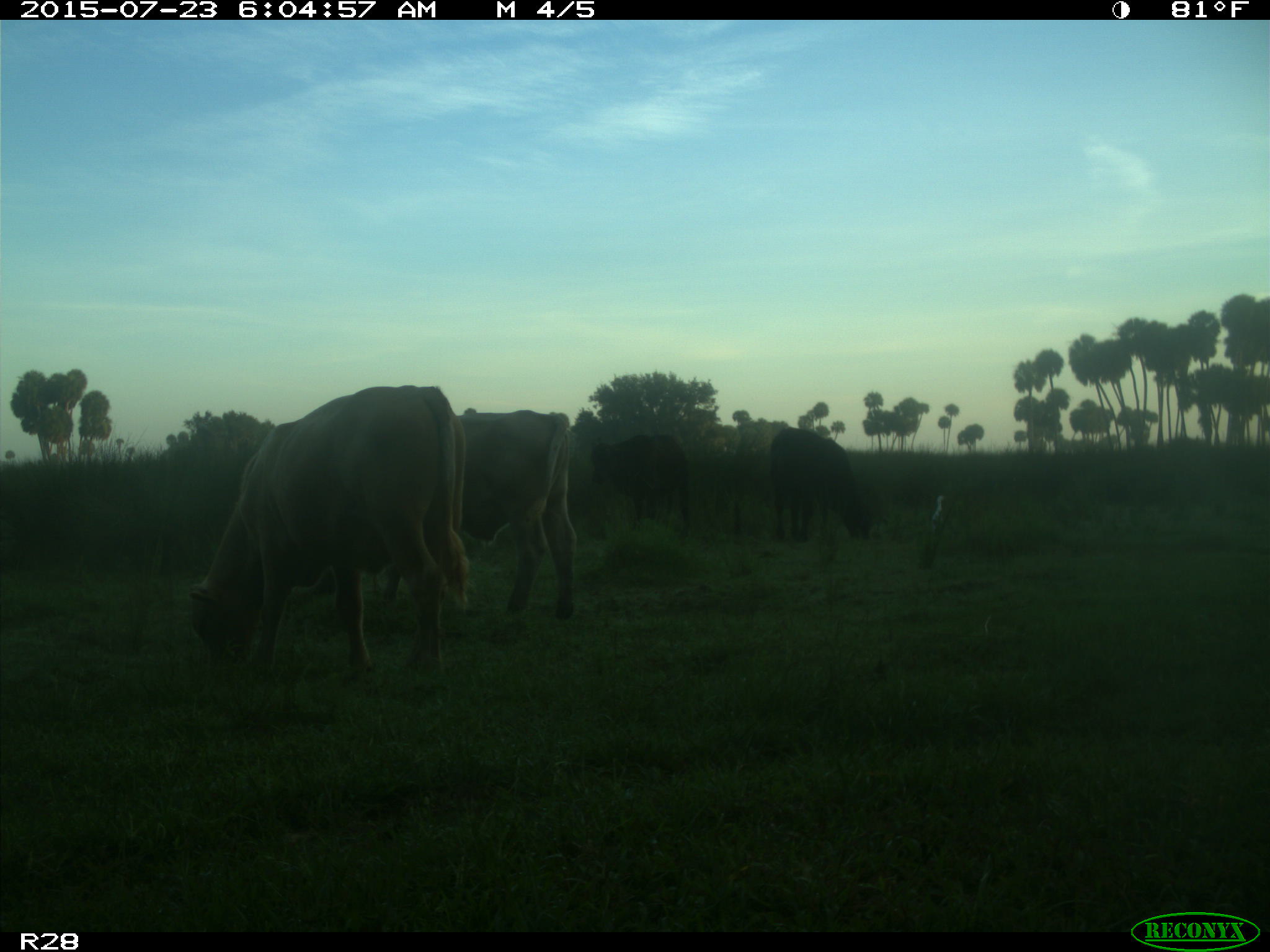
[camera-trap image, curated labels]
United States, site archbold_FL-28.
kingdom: Animalia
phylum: Chordata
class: Mammalia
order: Artiodactyla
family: Bovidae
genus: Bos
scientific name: Bos taurus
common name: domestic cow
Bos taurus (domestic cow).